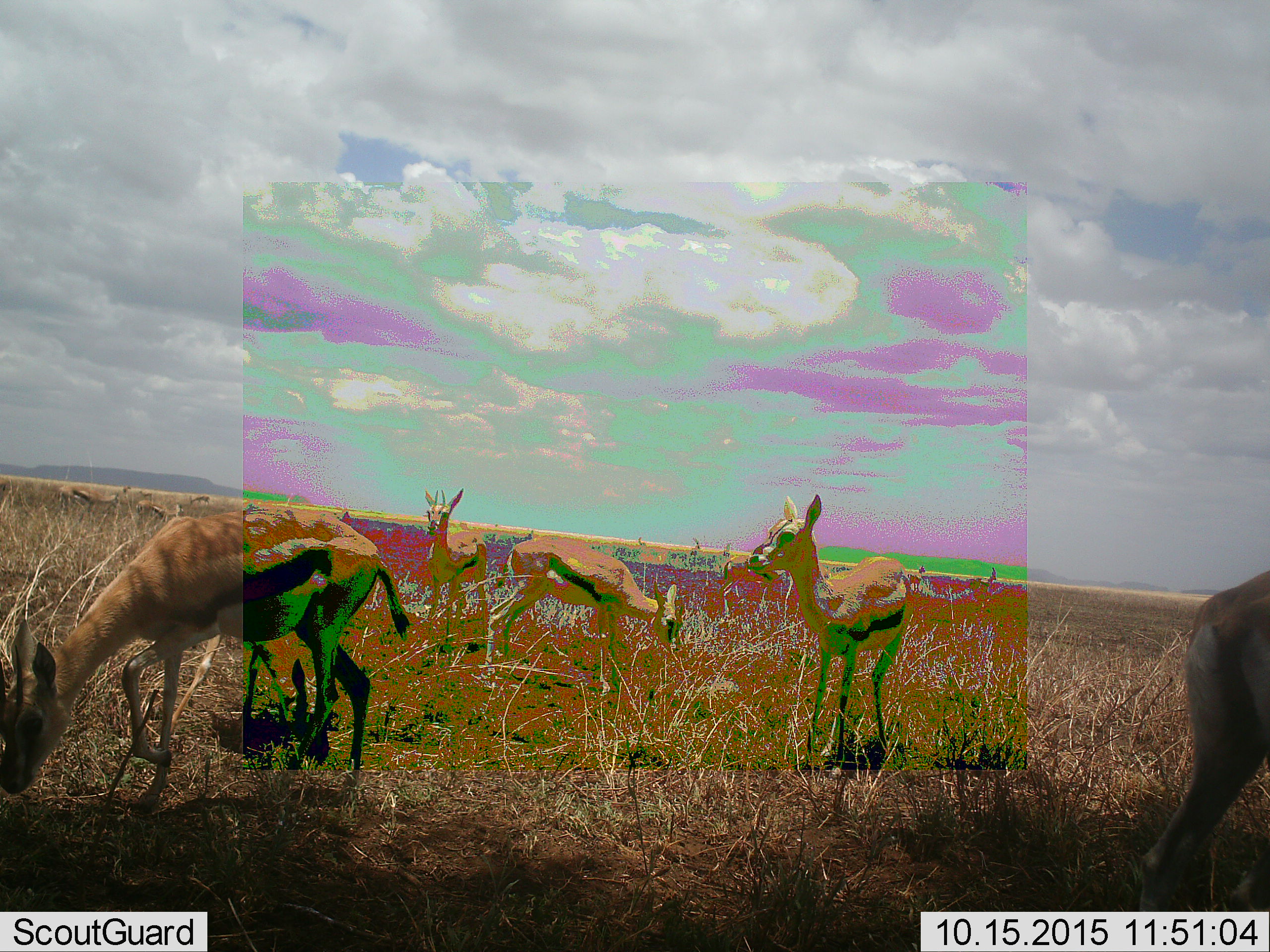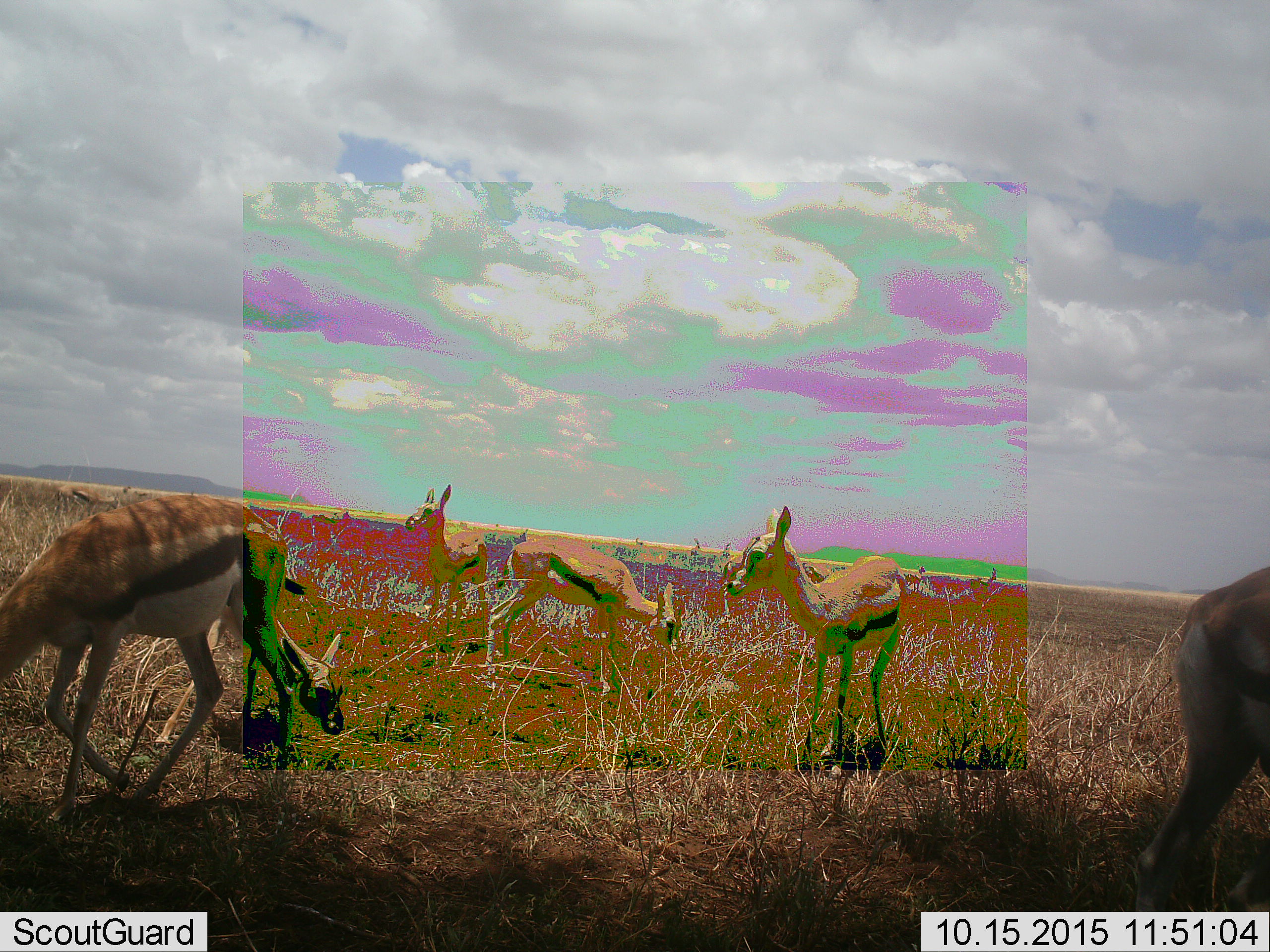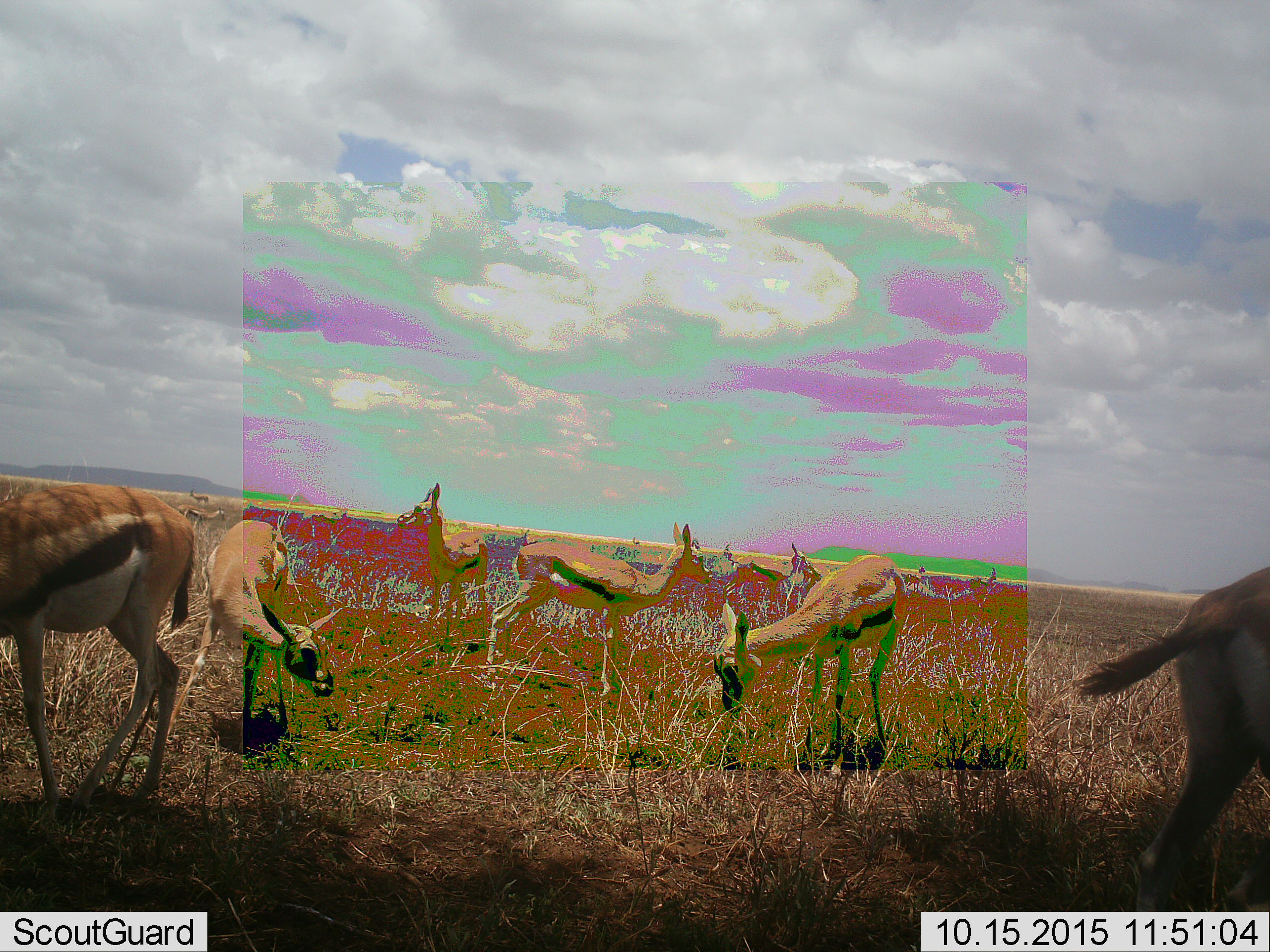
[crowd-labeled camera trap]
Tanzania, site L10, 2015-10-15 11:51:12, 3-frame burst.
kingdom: Animalia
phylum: Chordata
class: Mammalia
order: Artiodactyla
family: Bovidae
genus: Eudorcas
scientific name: Eudorcas thomsonii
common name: thomson's gazelle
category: gazellethomsons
Gazellethomsons (thomson's gazelle) (Eudorcas thomsonii), count 7. Behavior (volunteer vote fractions): standing 75%, resting 0%, moving 50%, interacting 12%. Young present (vote fraction): 25%. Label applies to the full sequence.